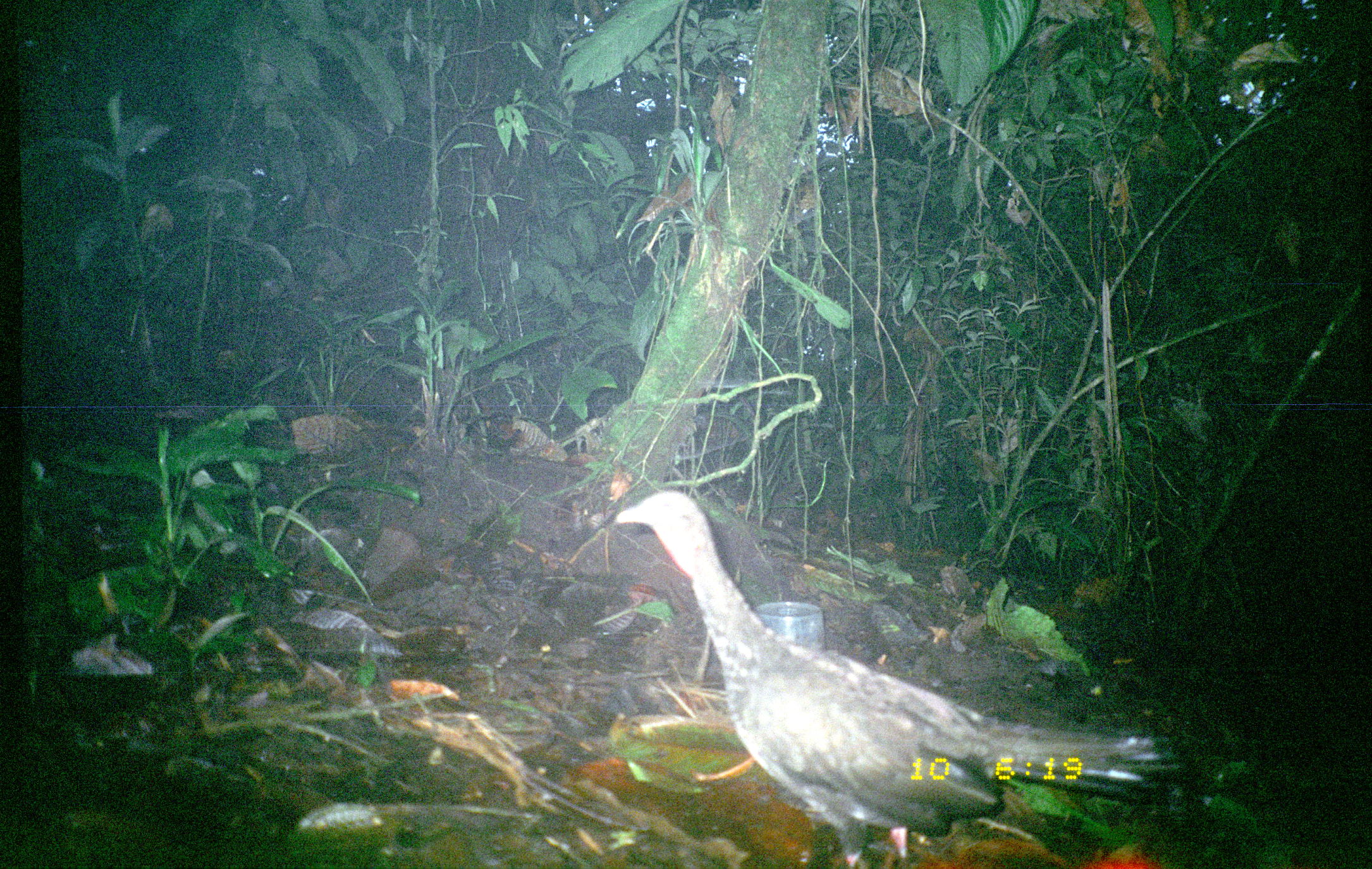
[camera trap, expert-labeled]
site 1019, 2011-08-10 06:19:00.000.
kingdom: Animalia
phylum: Chordata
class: Aves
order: Galliformes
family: Cracidae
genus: Penelope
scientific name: Penelope purpurascens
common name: crested guan